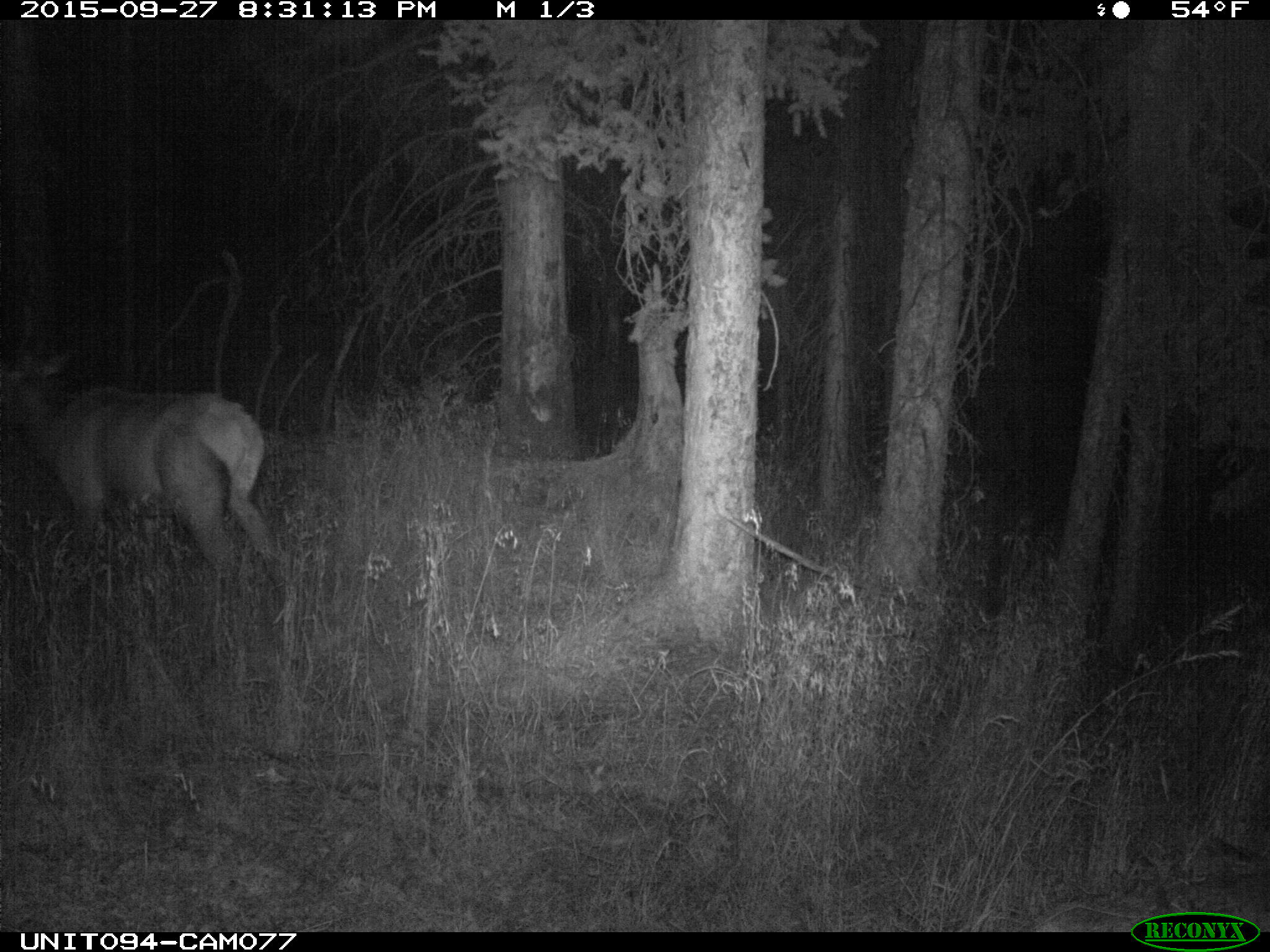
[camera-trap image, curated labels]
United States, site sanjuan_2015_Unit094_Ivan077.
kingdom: Animalia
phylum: Chordata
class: Mammalia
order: Artiodactyla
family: Cervidae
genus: Cervus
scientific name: Cervus elaphus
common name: red deer